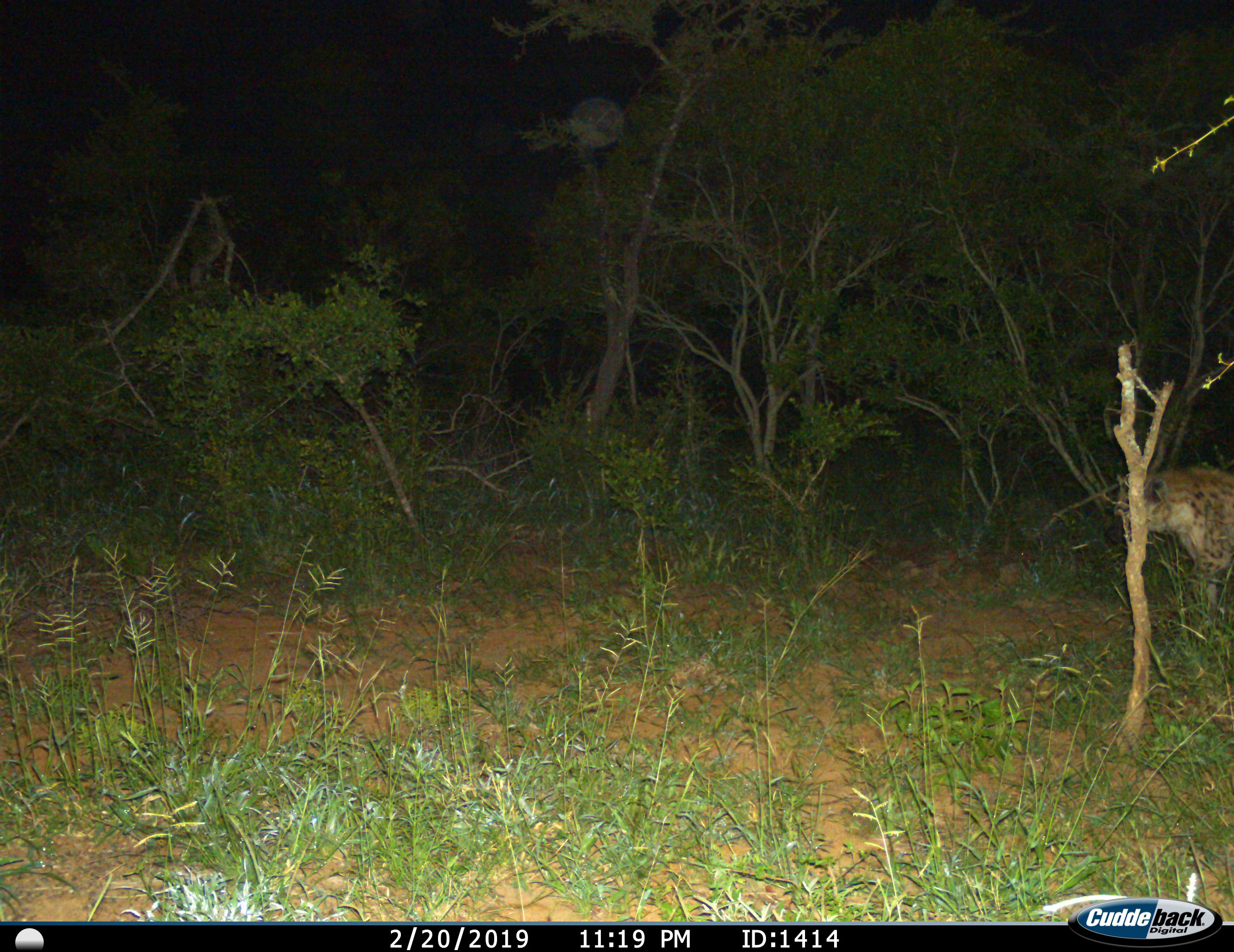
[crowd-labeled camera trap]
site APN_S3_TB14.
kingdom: Animalia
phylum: Chordata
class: Mammalia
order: Carnivora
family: Hyaenidae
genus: Crocuta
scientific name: Crocuta crocuta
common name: spotted hyena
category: hyenaspotted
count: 1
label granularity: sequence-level